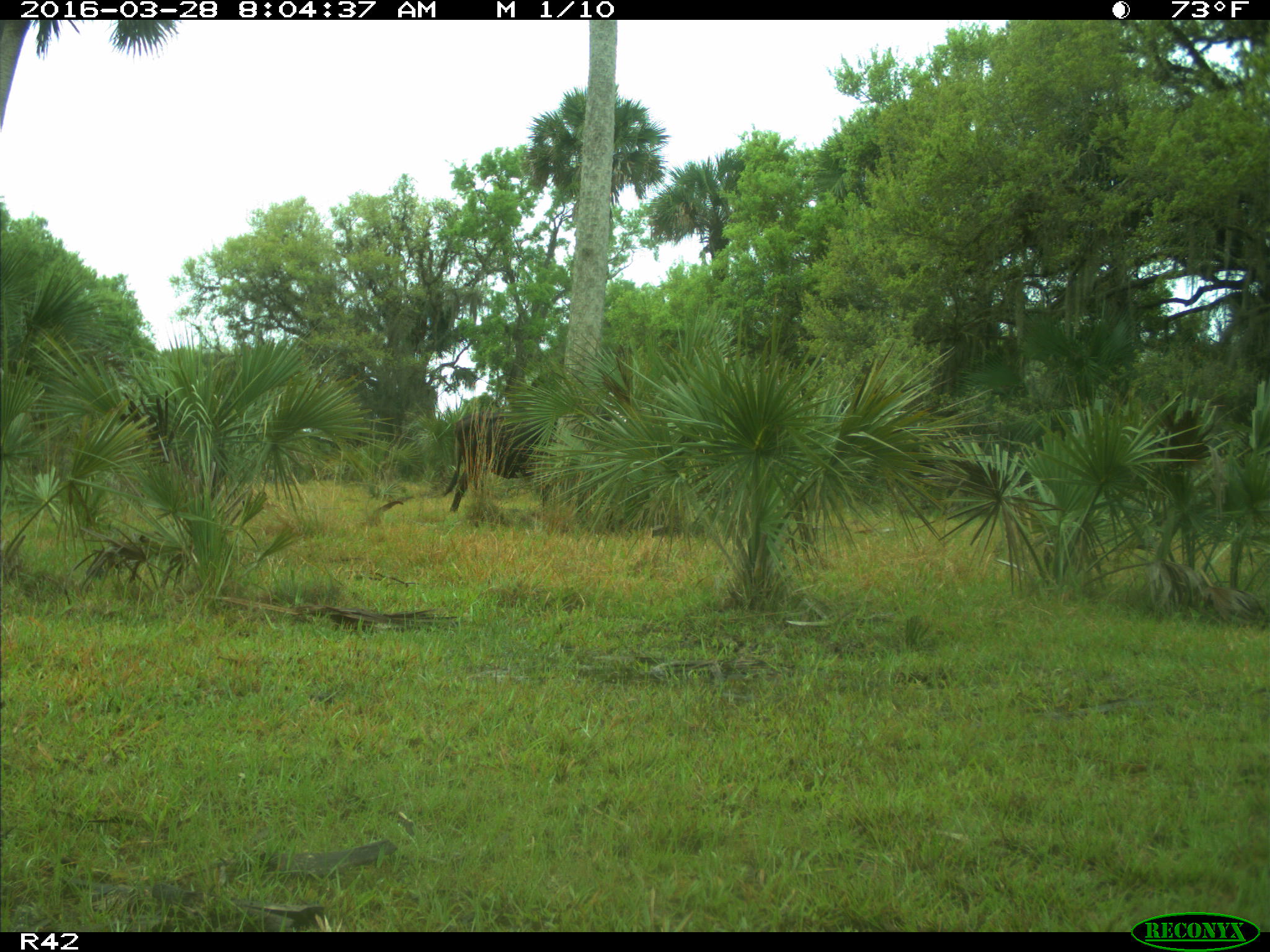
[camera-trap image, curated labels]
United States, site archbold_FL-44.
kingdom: Animalia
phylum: Chordata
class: Mammalia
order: Artiodactyla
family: Bovidae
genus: Bos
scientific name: Bos taurus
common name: domestic cow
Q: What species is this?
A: Bos taurus (domestic cow).